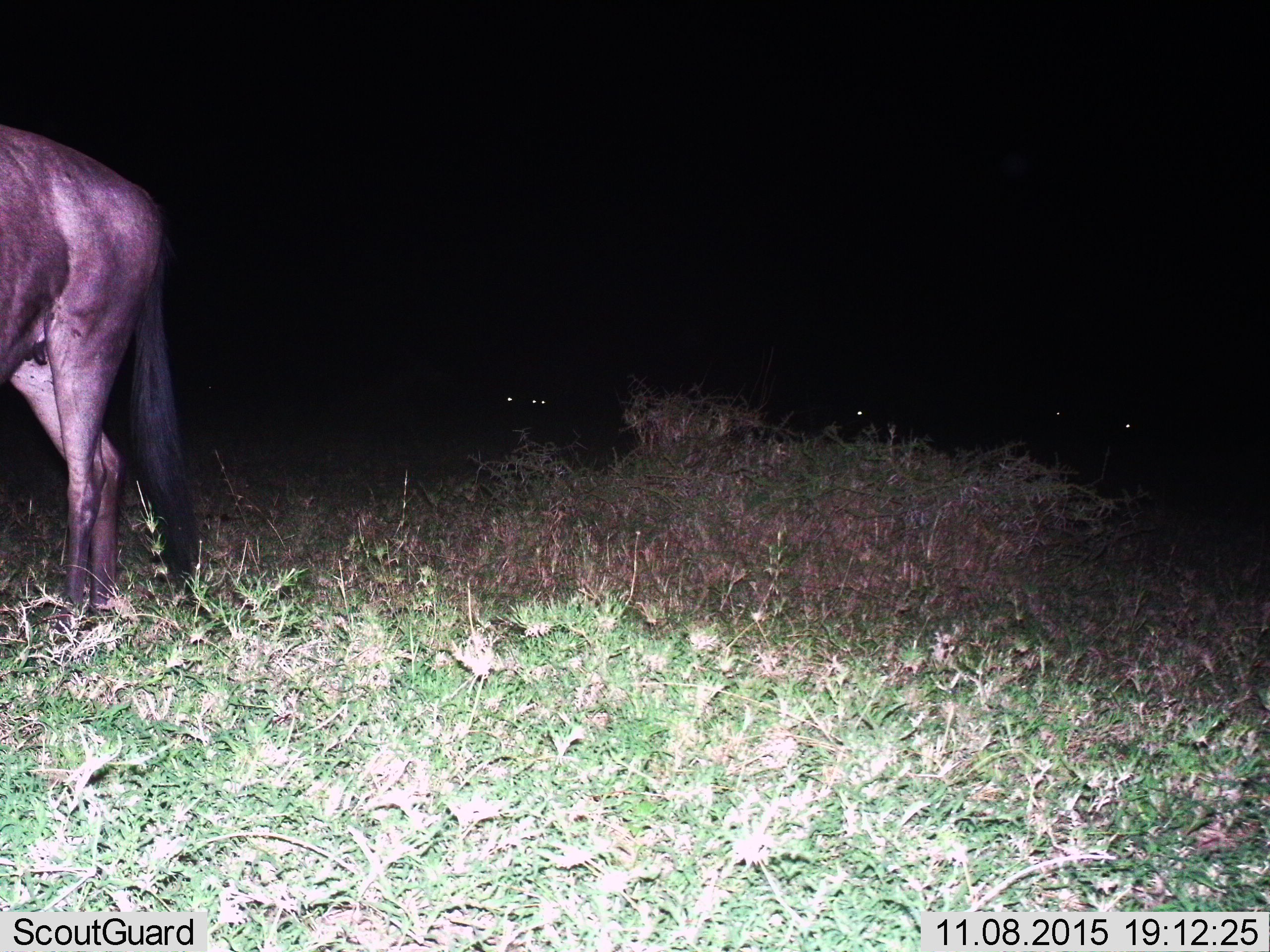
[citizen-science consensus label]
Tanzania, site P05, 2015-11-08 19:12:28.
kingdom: Animalia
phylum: Chordata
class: Mammalia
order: Artiodactyla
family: Bovidae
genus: Connochaetes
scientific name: Connochaetes taurinus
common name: blue wildebeest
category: wildebeest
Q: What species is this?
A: Wildebeest (blue wildebeest) (Connochaetes taurinus).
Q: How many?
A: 1.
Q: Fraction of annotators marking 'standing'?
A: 86%.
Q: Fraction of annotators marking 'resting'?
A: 0%.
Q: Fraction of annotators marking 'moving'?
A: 29%.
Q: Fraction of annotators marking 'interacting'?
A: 0%.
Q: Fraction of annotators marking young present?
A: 0%.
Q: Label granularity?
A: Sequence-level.